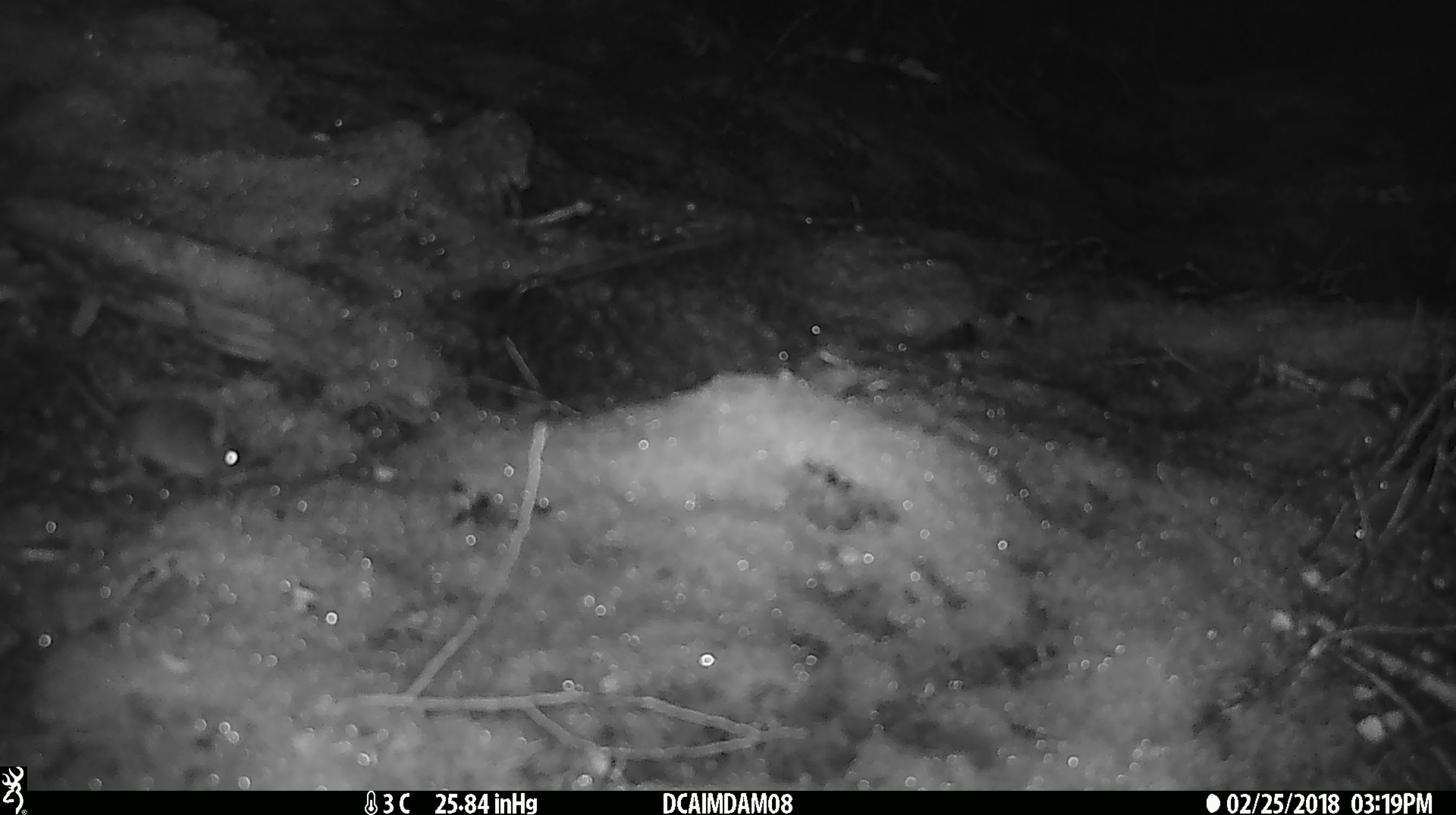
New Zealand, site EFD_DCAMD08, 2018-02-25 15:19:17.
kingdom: Animalia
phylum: Chordata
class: Mammalia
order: Rodentia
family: Muridae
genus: Mus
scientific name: Mus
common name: mouse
Mouse (Mus).